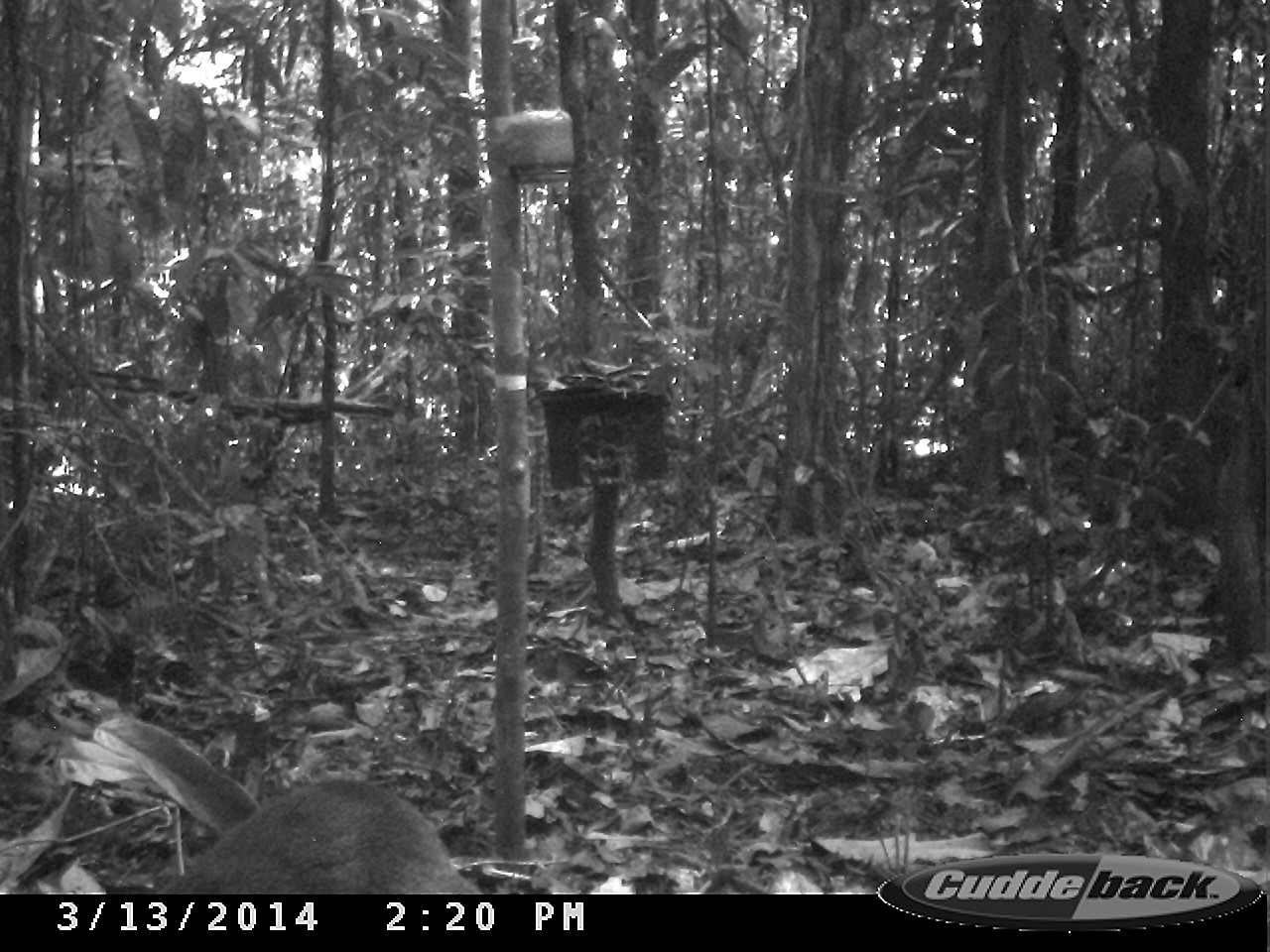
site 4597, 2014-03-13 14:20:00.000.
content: unidentified animal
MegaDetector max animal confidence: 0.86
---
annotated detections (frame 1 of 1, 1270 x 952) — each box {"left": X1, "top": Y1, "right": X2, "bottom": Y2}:
unidentifiable: {"left": 151, "top": 776, "right": 479, "bottom": 892}